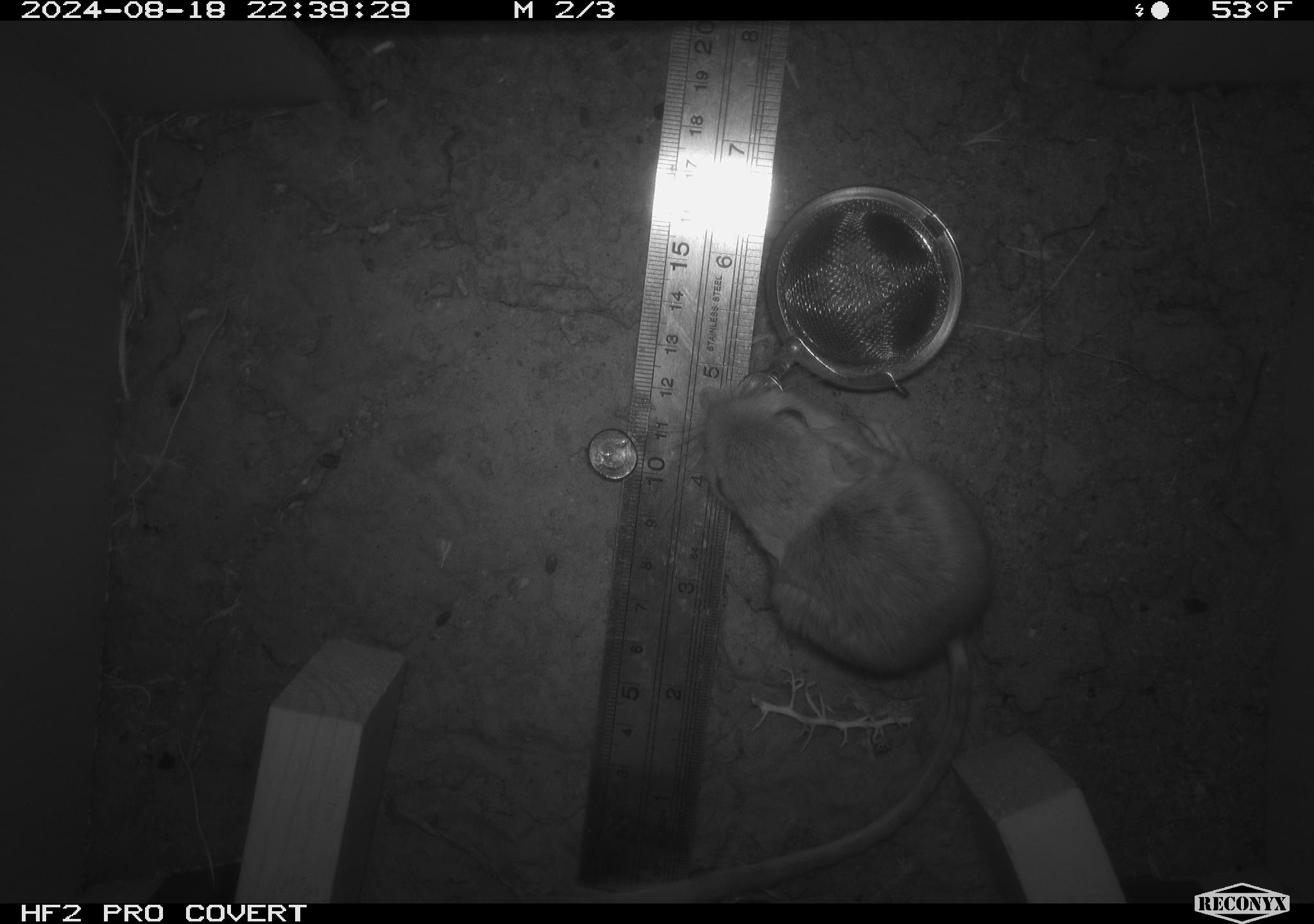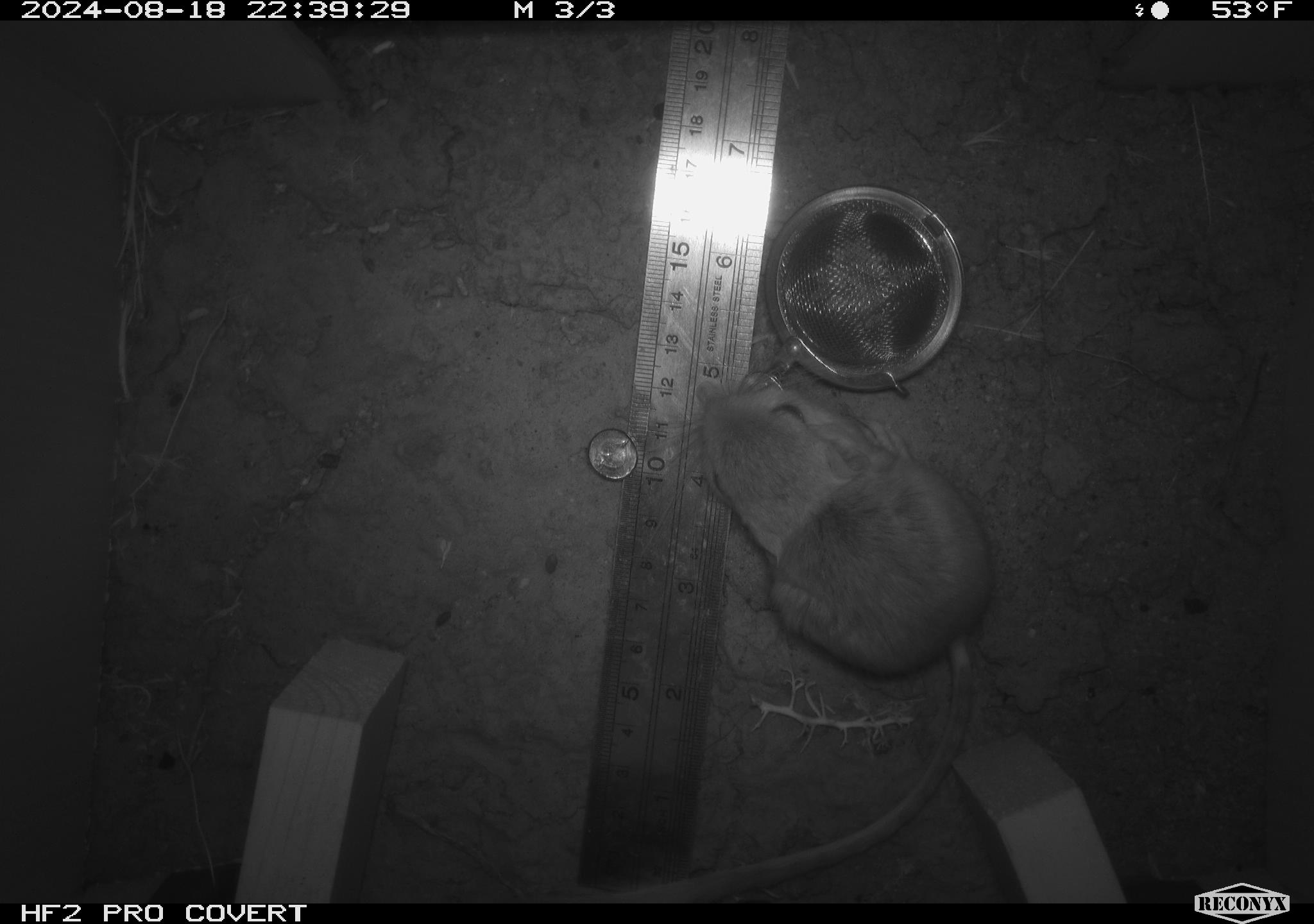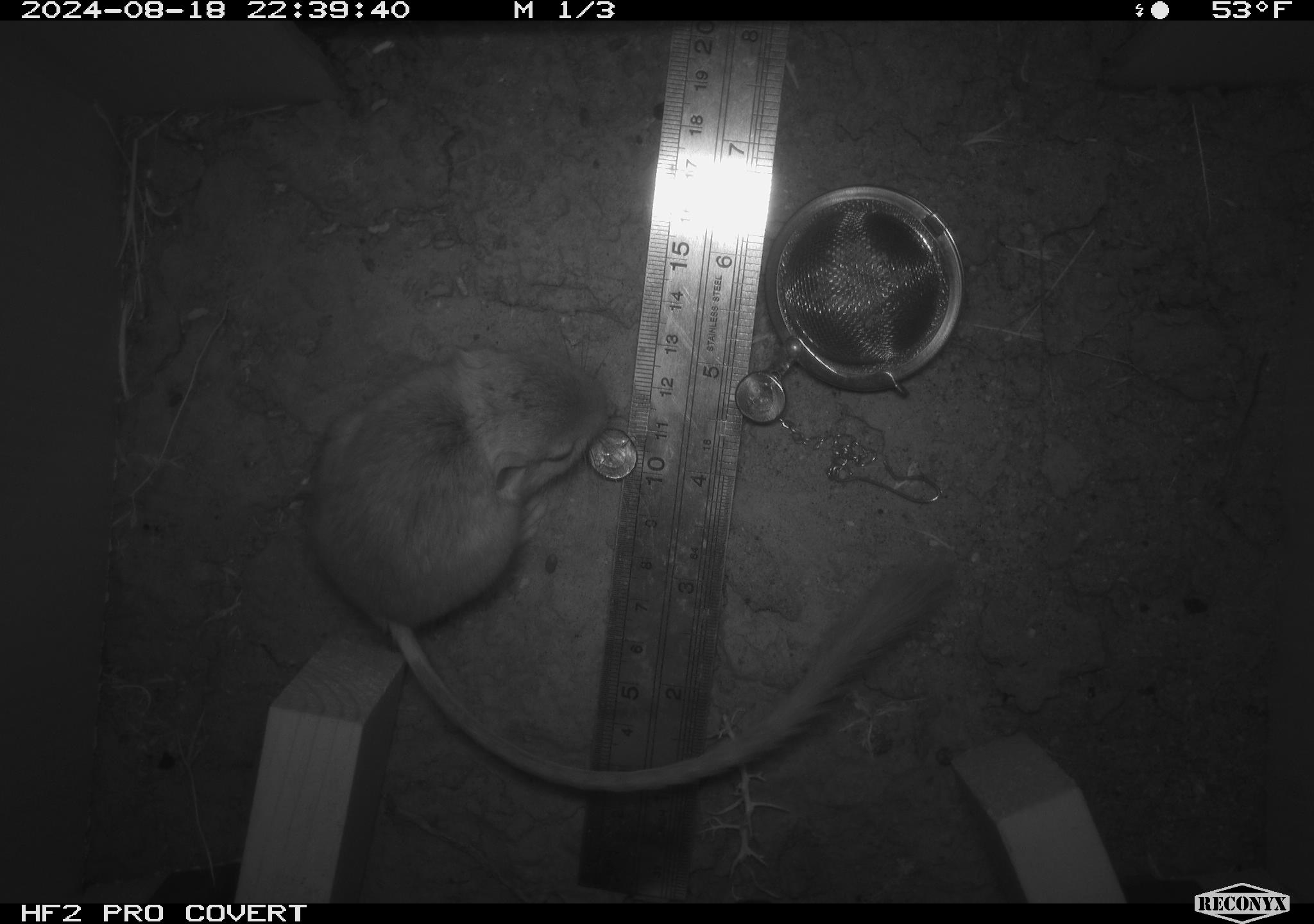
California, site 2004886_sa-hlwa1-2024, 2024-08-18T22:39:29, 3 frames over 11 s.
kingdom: Animalia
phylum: Chordata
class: Mammalia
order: Rodentia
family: Heteromyidae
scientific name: Heteromyidae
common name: kangaroo rats and pocket mice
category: heteromyidae family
Heteromyidae family (kangaroo rats and pocket mice) (Heteromyidae).